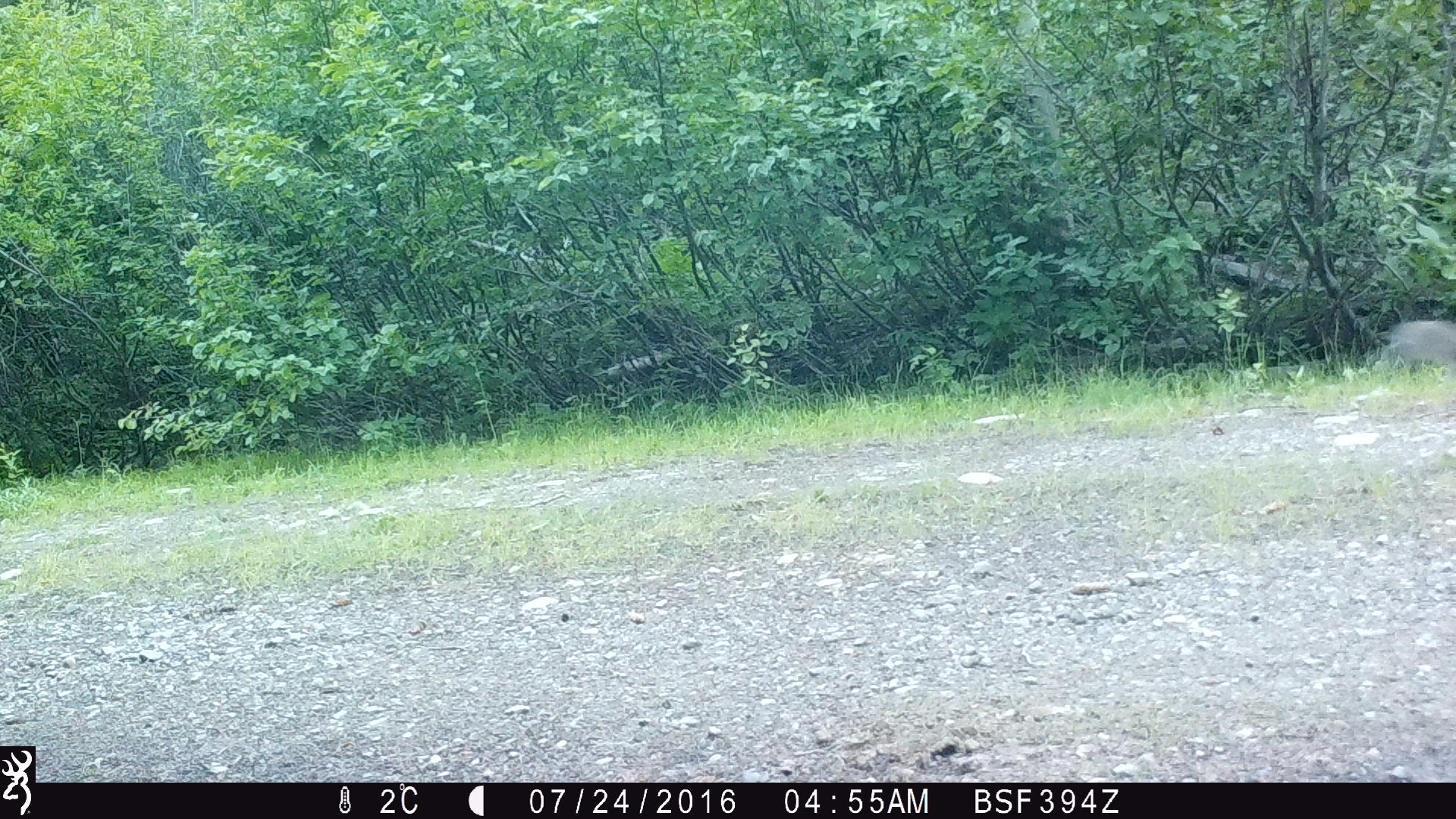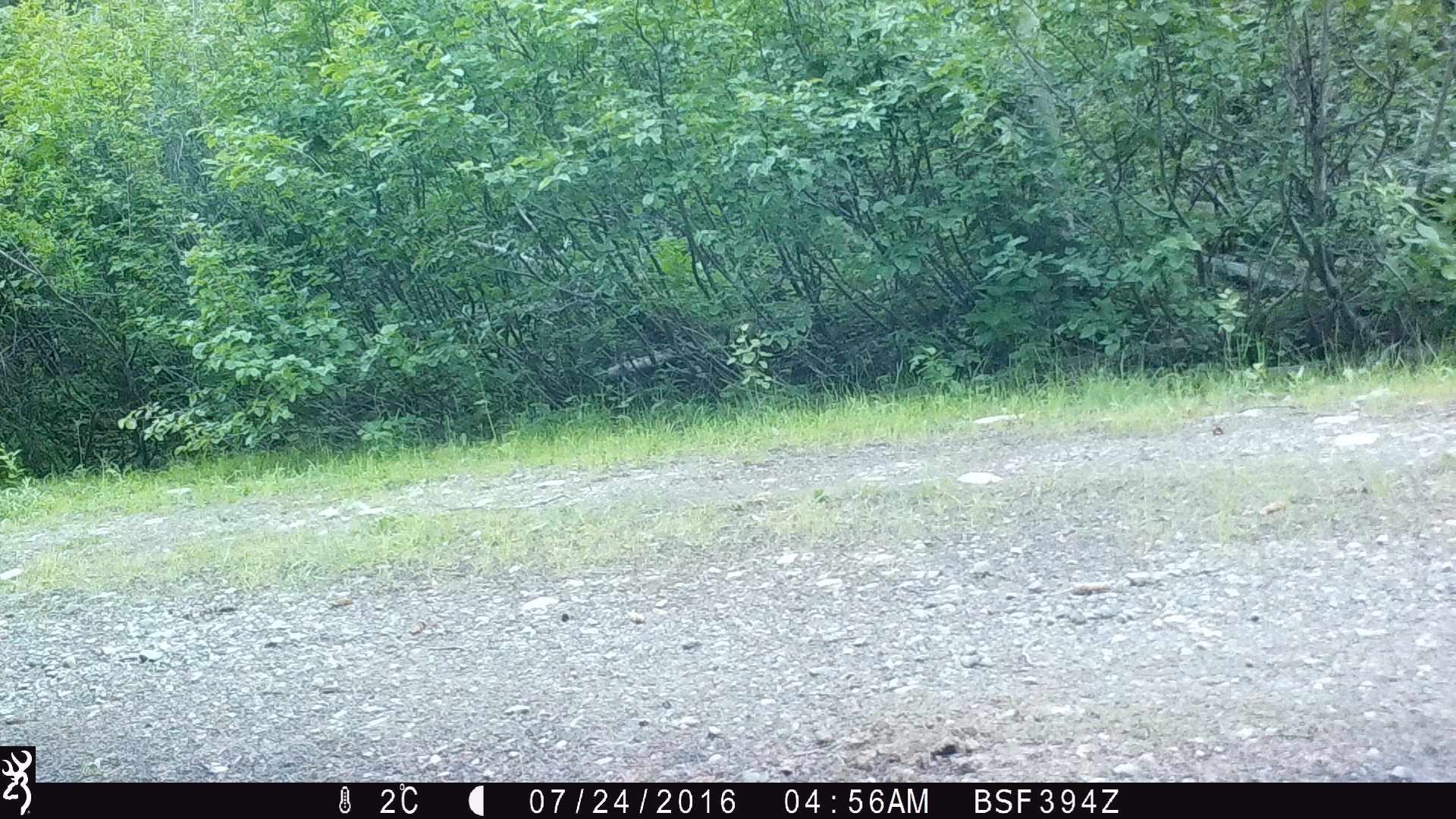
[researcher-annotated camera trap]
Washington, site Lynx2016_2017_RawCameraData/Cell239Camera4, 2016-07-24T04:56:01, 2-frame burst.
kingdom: Animalia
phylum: Chordata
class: Mammalia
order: Lagomorpha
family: Leporidae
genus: Lepus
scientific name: Lepus americanus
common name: snowshoe hare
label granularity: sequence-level